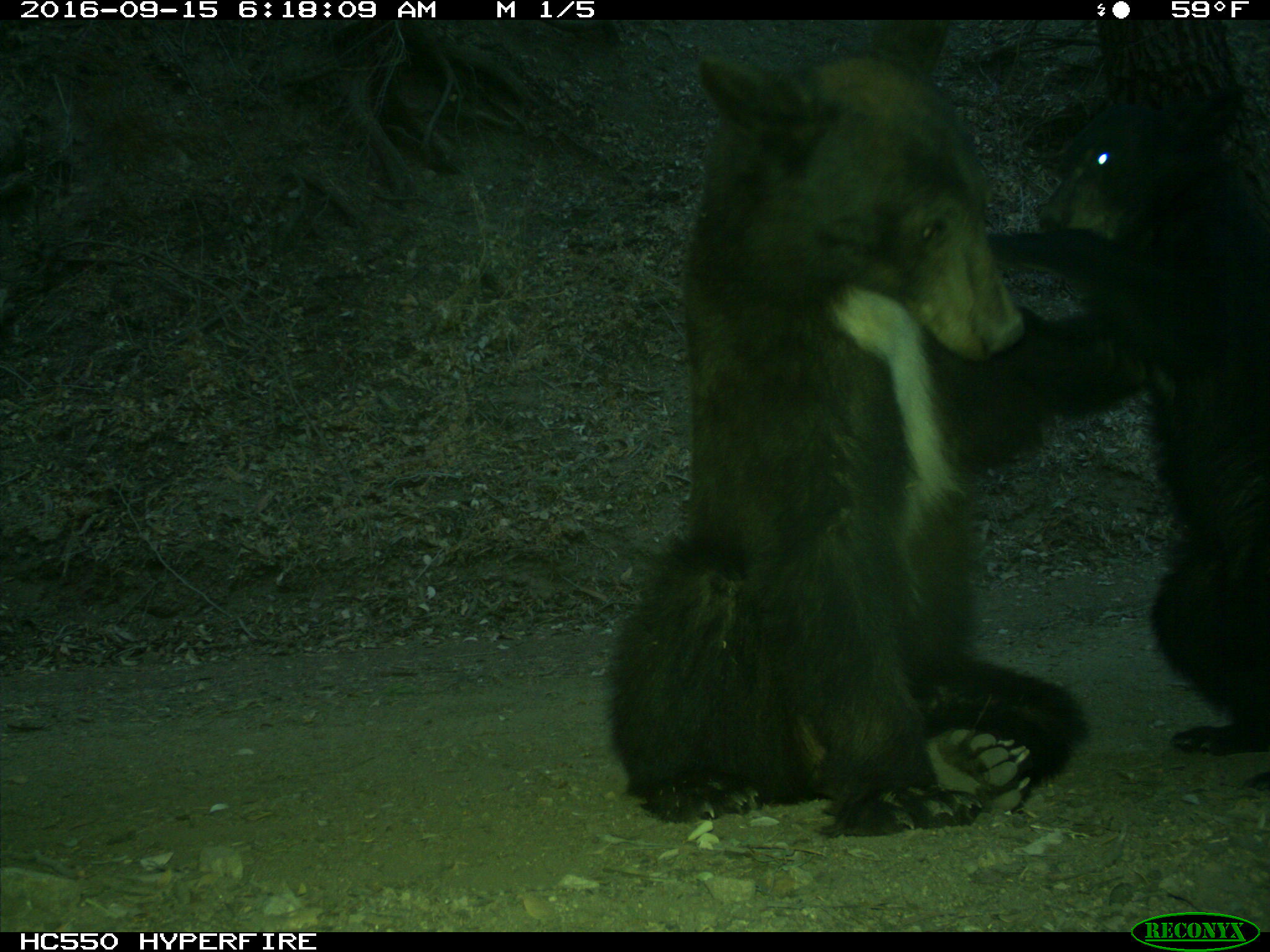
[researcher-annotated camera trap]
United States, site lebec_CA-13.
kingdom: Animalia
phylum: Chordata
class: Mammalia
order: Carnivora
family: Ursidae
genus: Ursus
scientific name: Ursus americanus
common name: american black bear